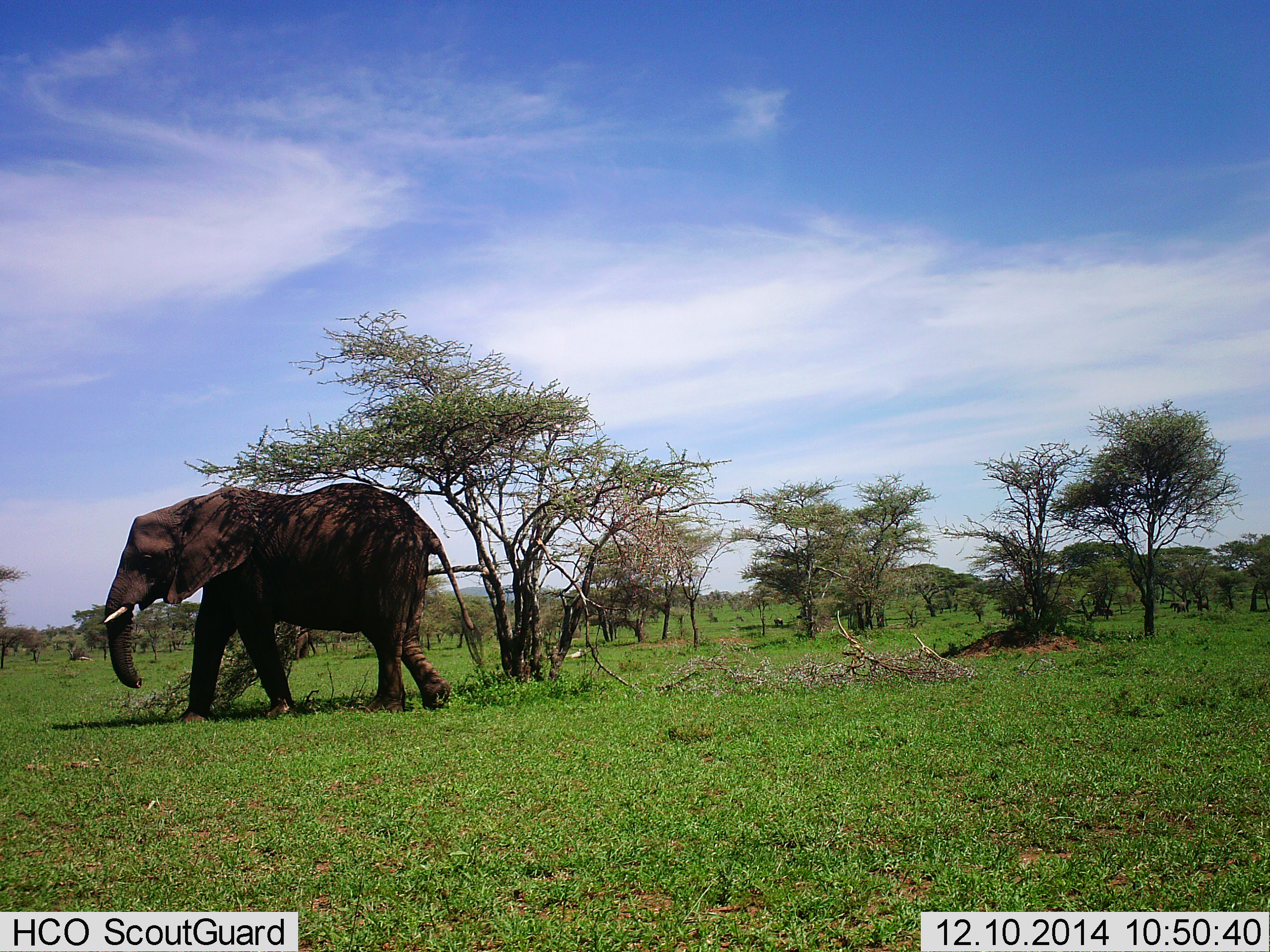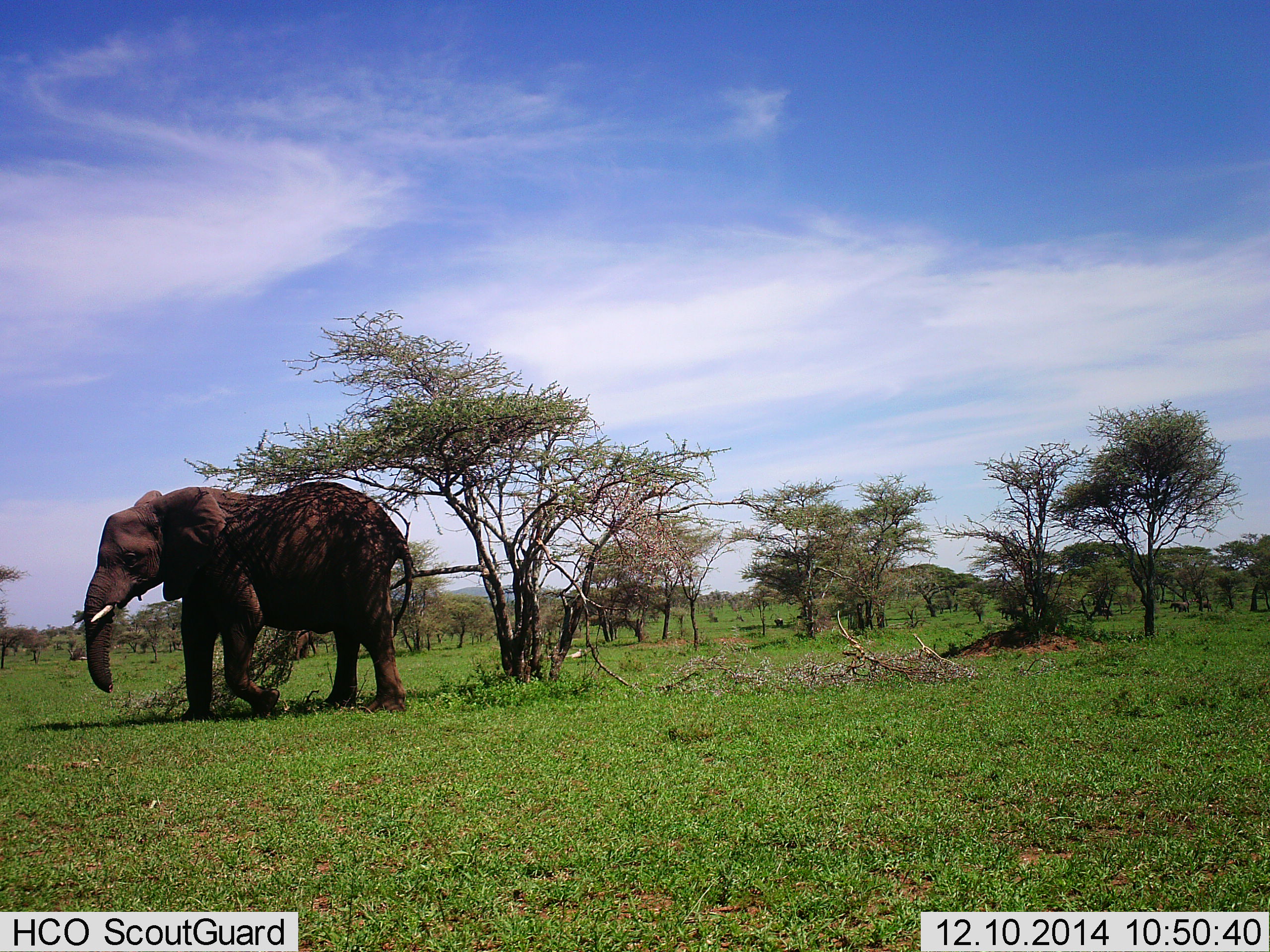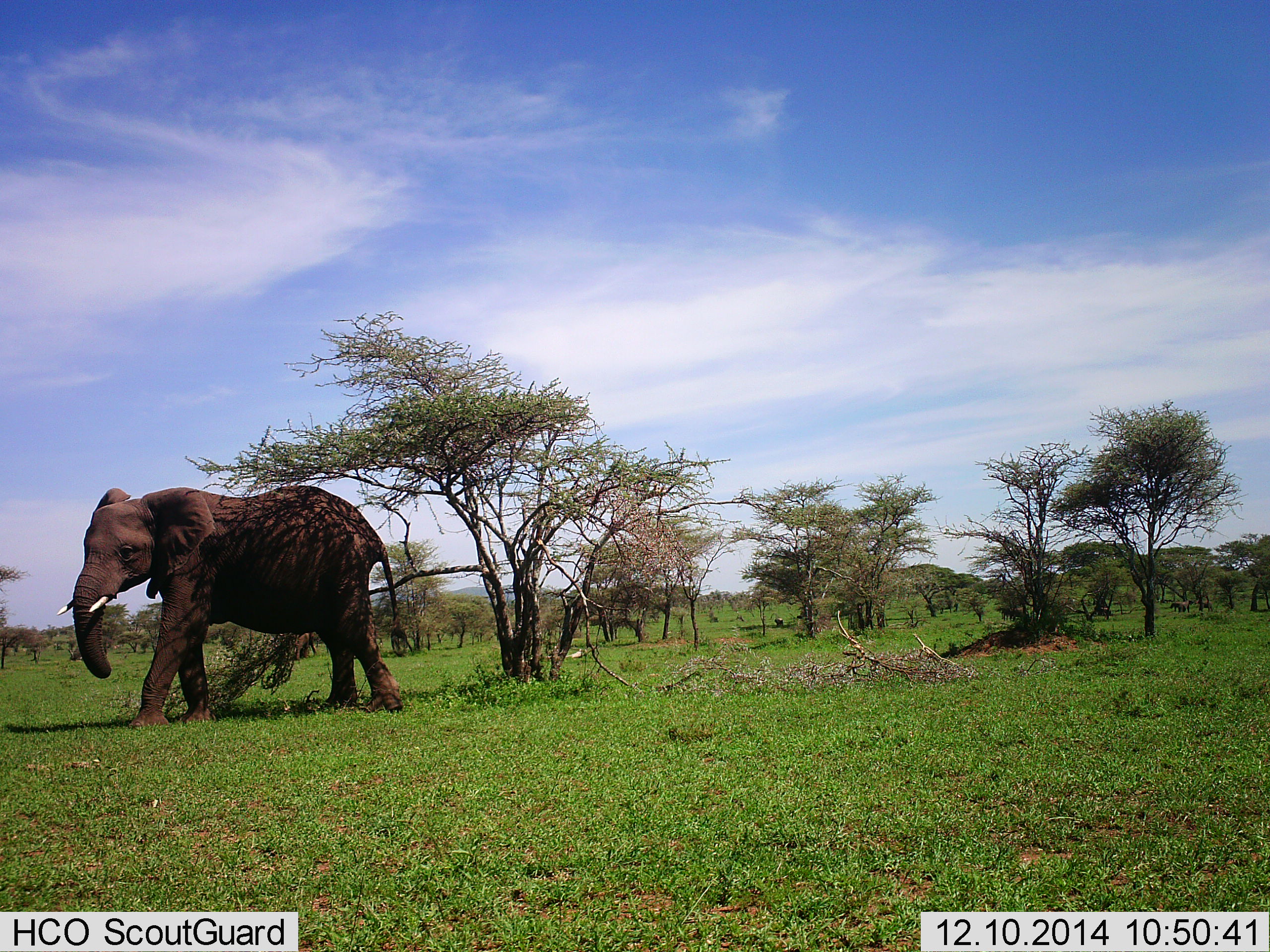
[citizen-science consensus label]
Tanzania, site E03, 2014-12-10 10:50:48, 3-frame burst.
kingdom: Animalia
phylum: Chordata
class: Mammalia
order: Proboscidea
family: Elephantidae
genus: Loxodonta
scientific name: Loxodonta africana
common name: african bush elephant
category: elephant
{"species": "elephant (african bush elephant) (Loxodonta africana)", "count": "1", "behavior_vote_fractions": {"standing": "30%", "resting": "0%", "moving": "80%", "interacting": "0%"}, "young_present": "0%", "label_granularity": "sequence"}